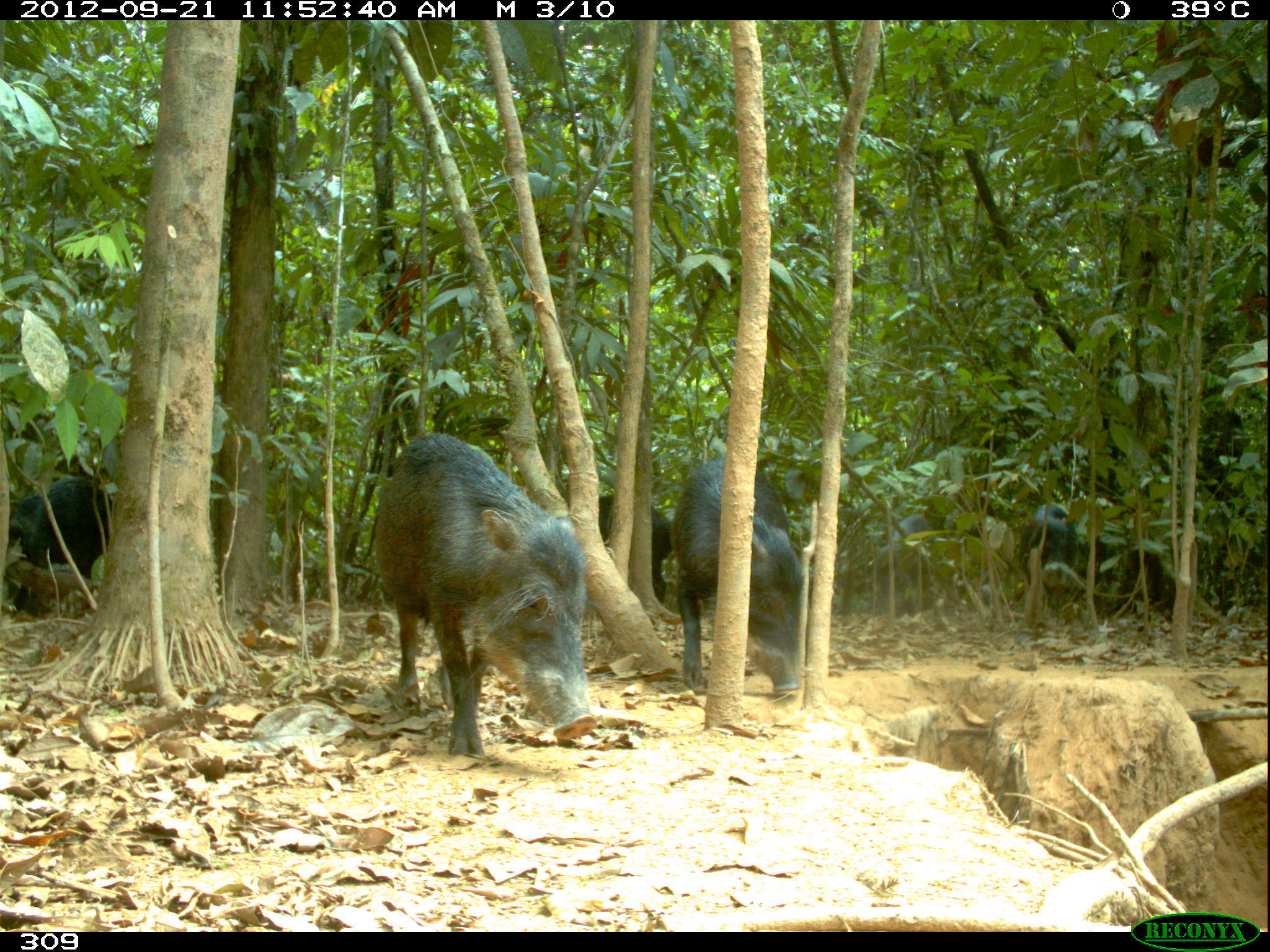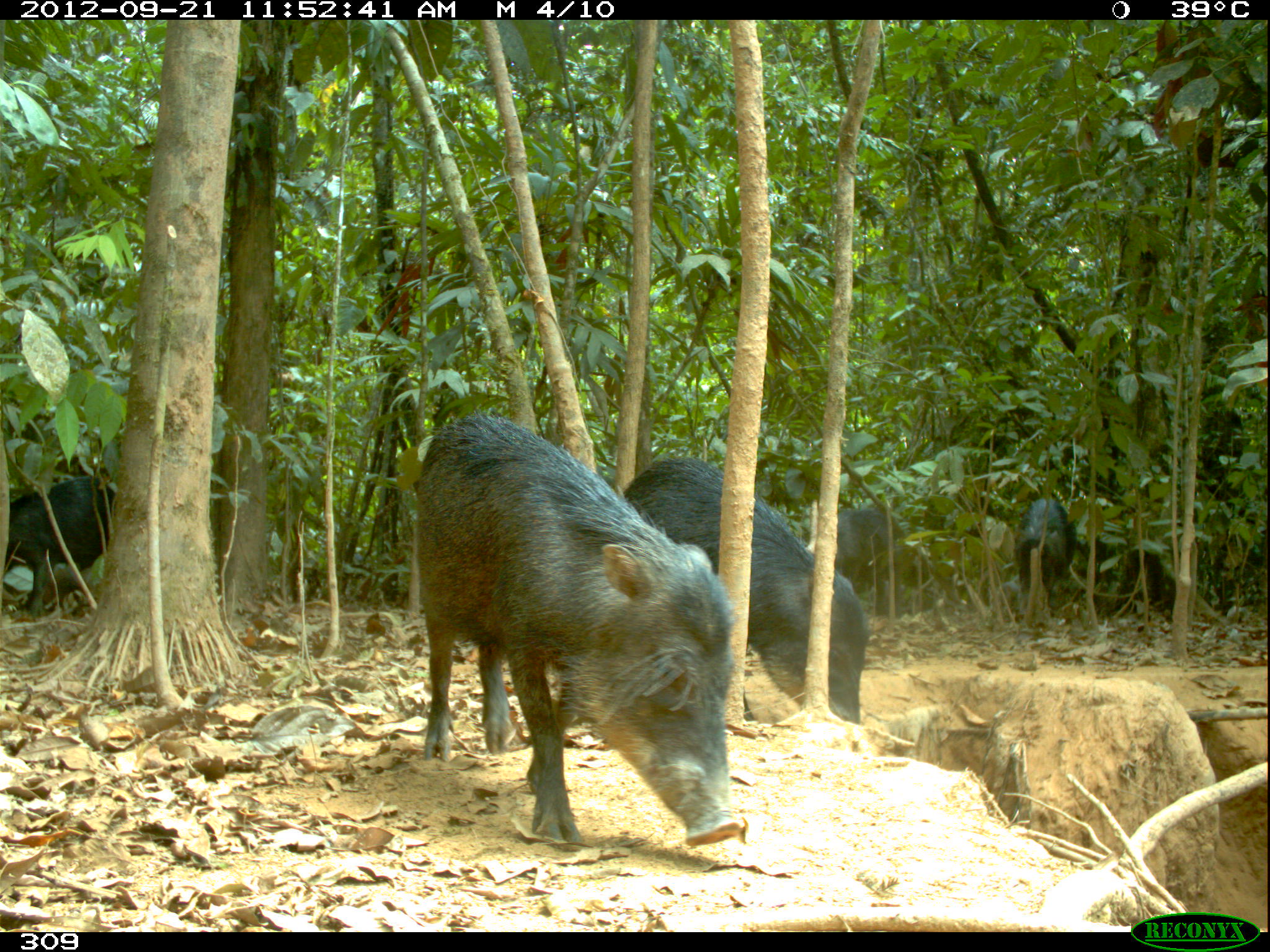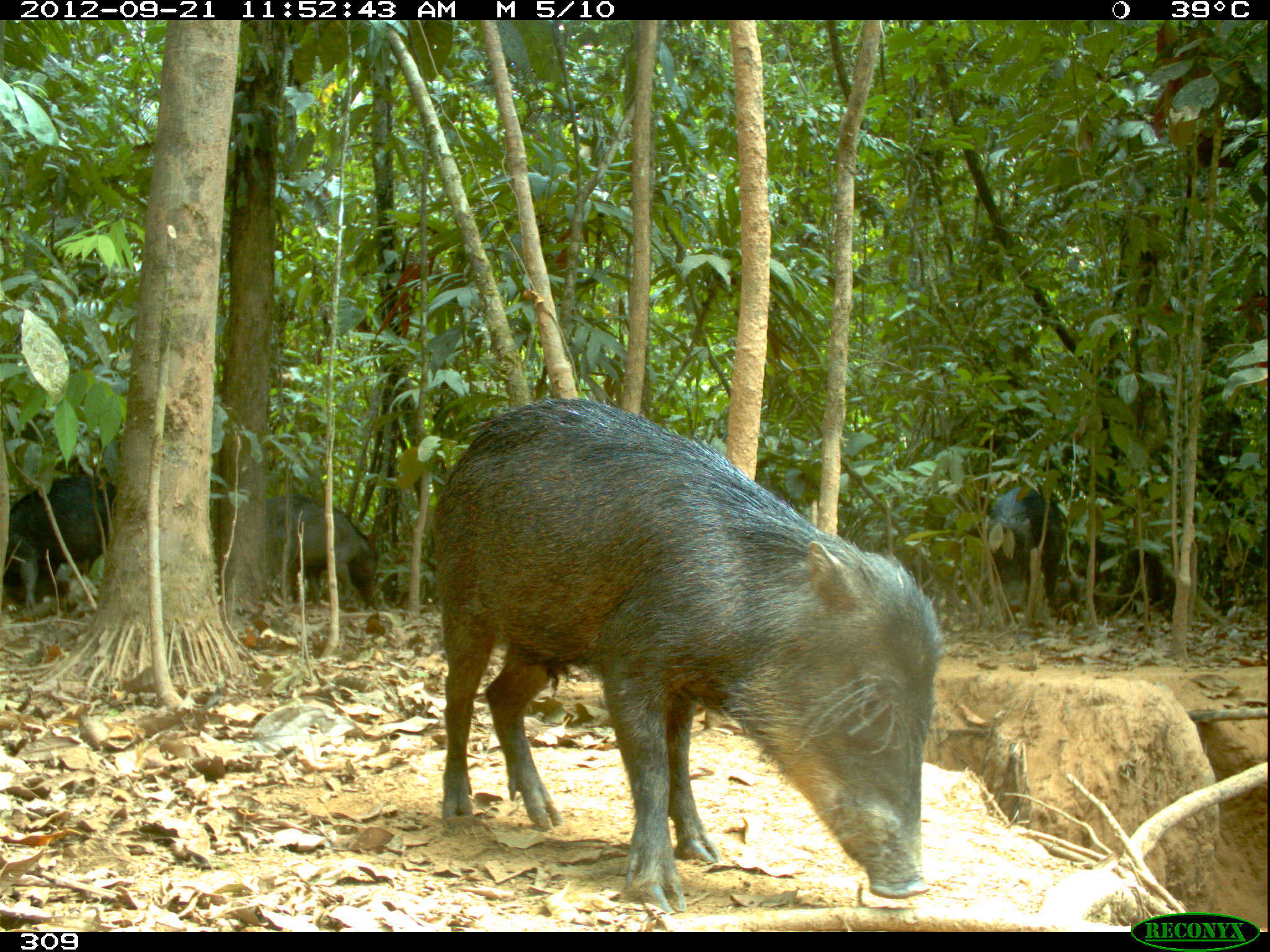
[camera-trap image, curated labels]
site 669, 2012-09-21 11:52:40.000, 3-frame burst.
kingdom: Animalia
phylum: Chordata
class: Mammalia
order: Artiodactyla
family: Tayassuidae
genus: Tayassu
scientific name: Tayassu pecari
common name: white-lipped peccary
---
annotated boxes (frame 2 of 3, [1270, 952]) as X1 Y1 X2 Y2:
tayassu pecari: 407 407 742 846; 623 456 867 723; 2 474 114 615; 1014 497 1076 616; 834 501 896 617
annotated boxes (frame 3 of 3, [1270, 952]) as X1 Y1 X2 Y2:
tayassu pecari: 430 395 941 911; 3 473 114 609; 265 494 377 605; 986 485 1064 606